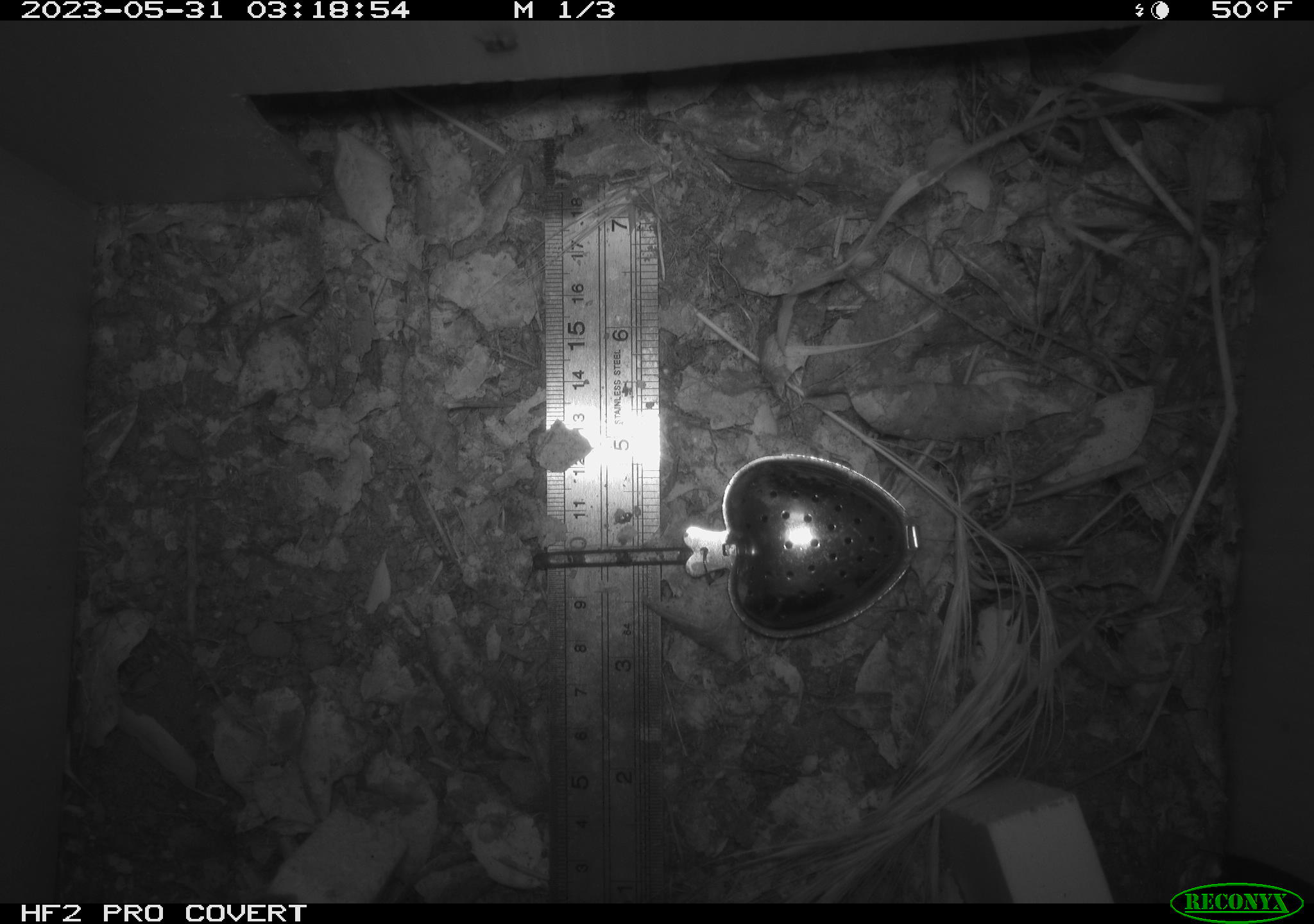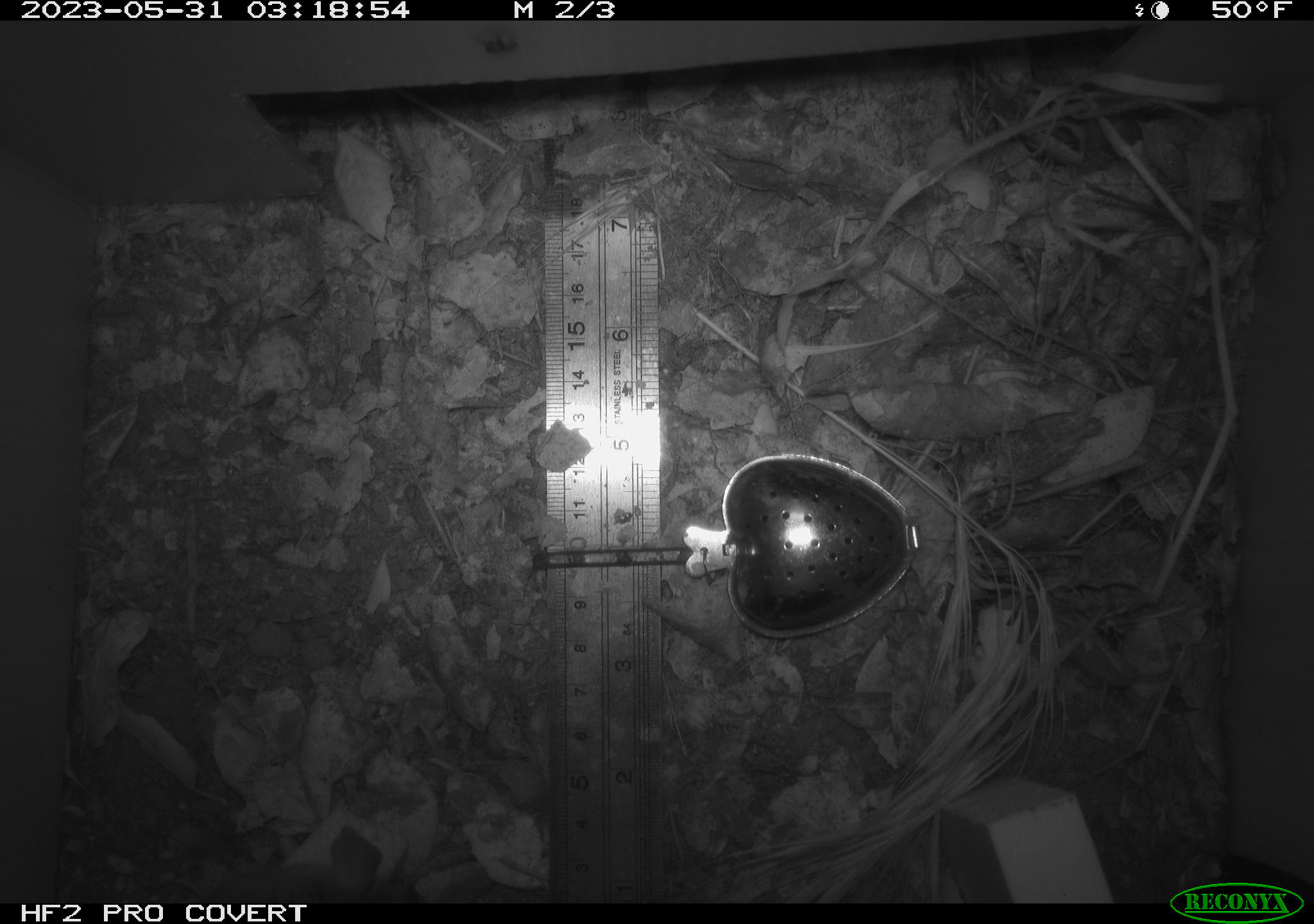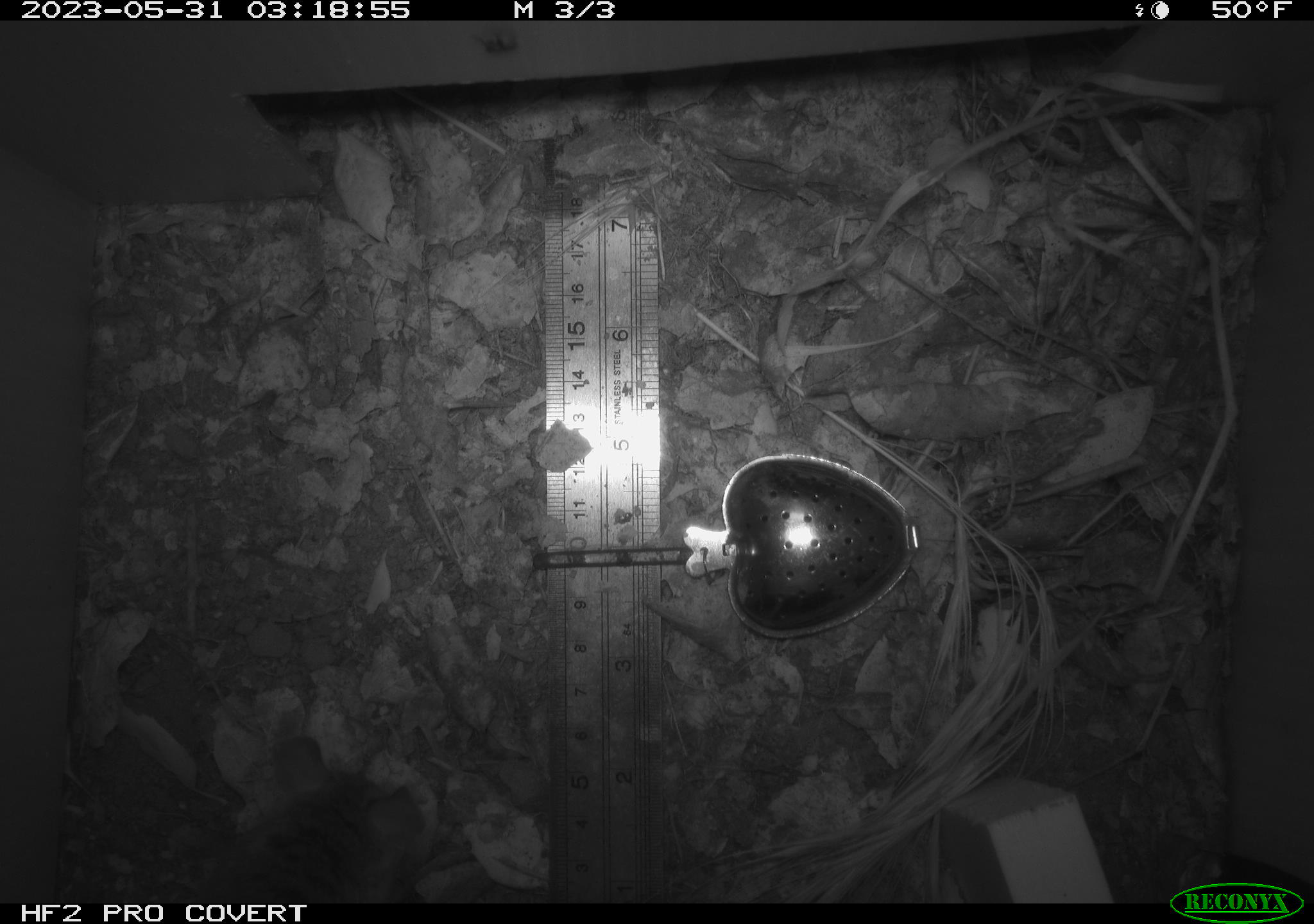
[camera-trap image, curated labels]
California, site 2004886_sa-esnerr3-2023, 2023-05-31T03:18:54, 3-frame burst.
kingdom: Animalia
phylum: Chordata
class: Mammalia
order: Rodentia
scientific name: Rodentia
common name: mouse species